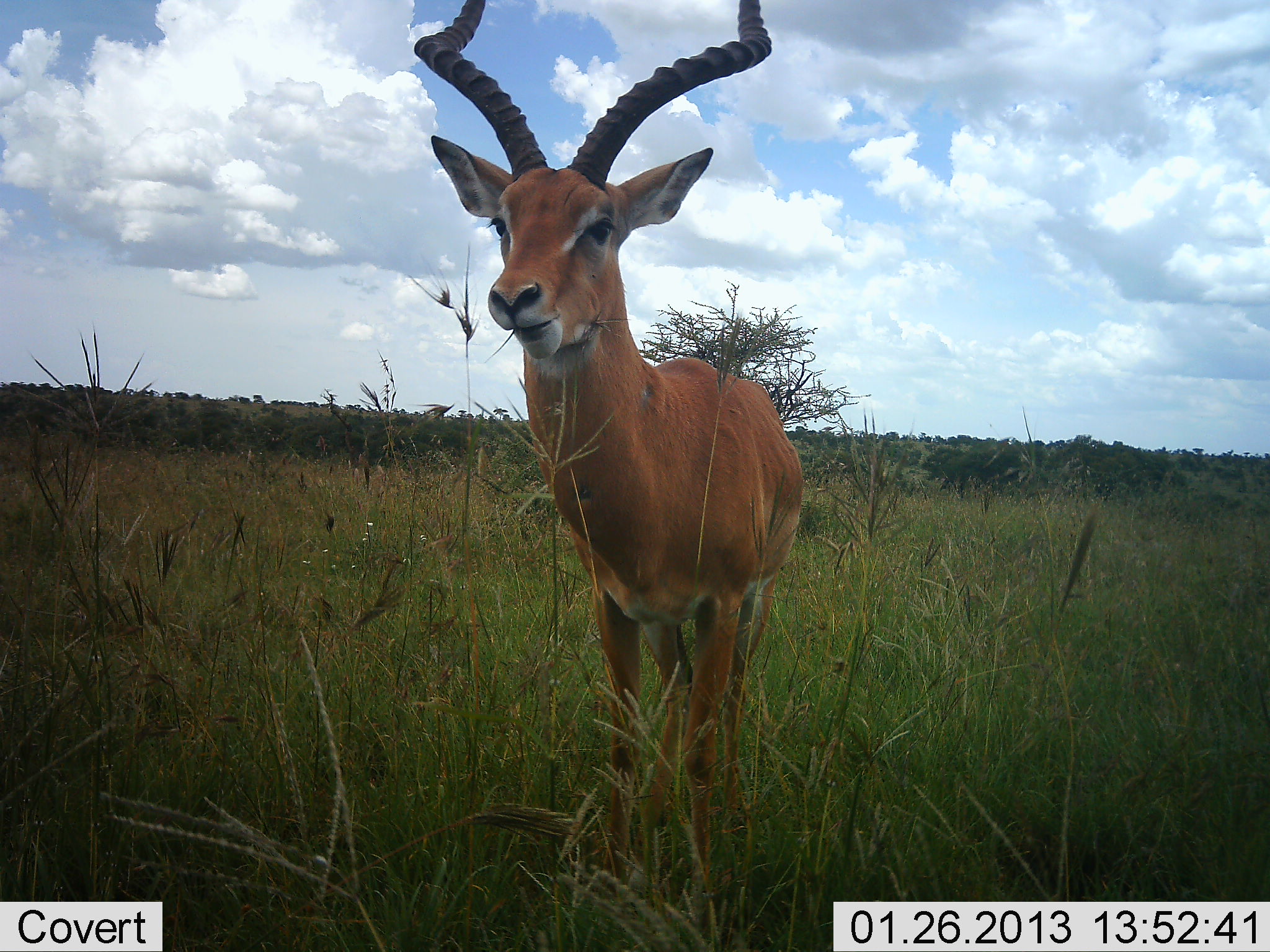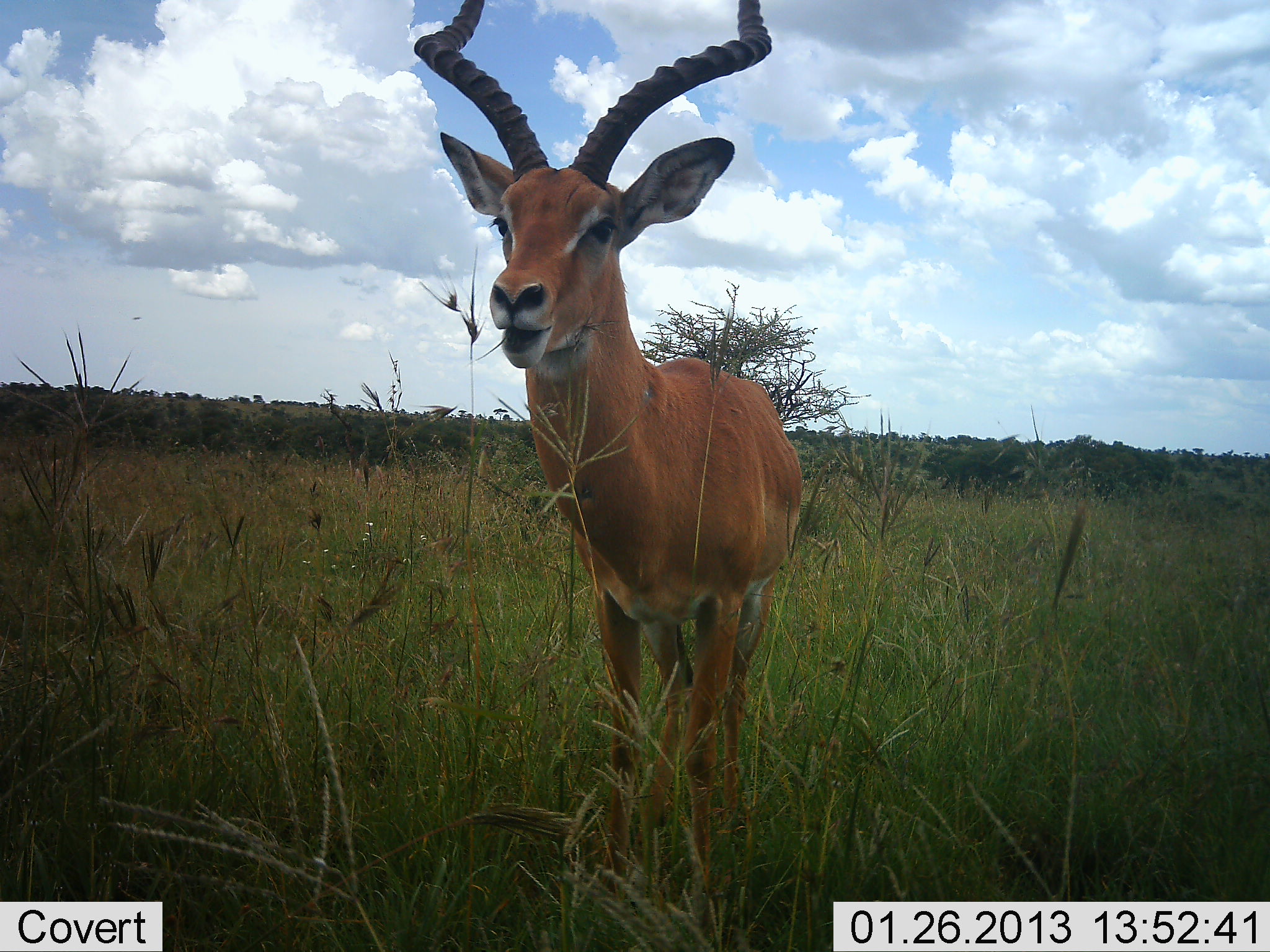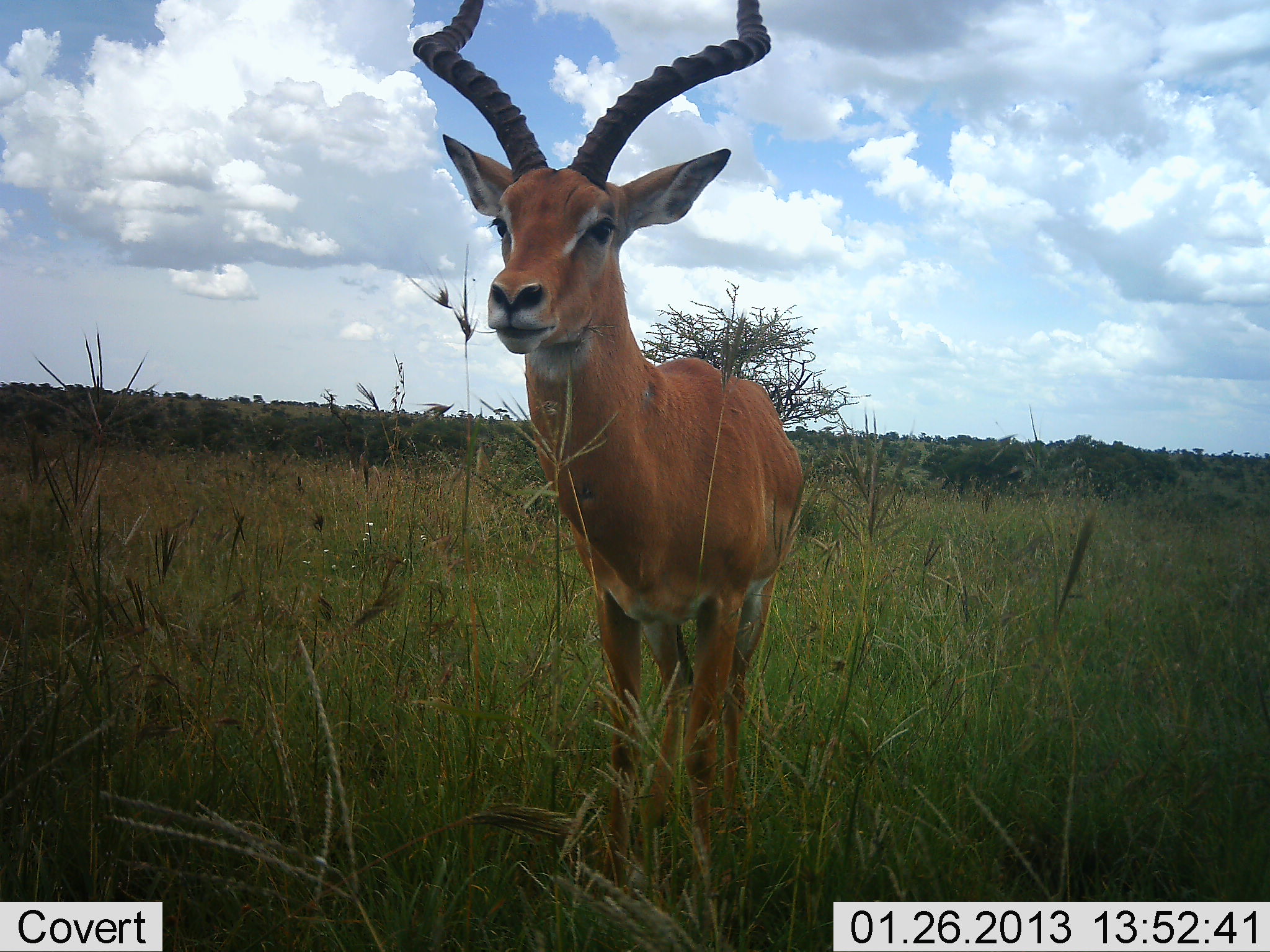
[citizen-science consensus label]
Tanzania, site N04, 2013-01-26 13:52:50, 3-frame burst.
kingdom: Animalia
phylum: Chordata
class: Mammalia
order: Artiodactyla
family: Bovidae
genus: Aepyceros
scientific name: Aepyceros melampus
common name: impala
Impala (Aepyceros melampus), count 1. Behavior (volunteer vote fractions): standing 67%, resting 0%, moving 3%, interacting 0%. Young present (vote fraction): 0%. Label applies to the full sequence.